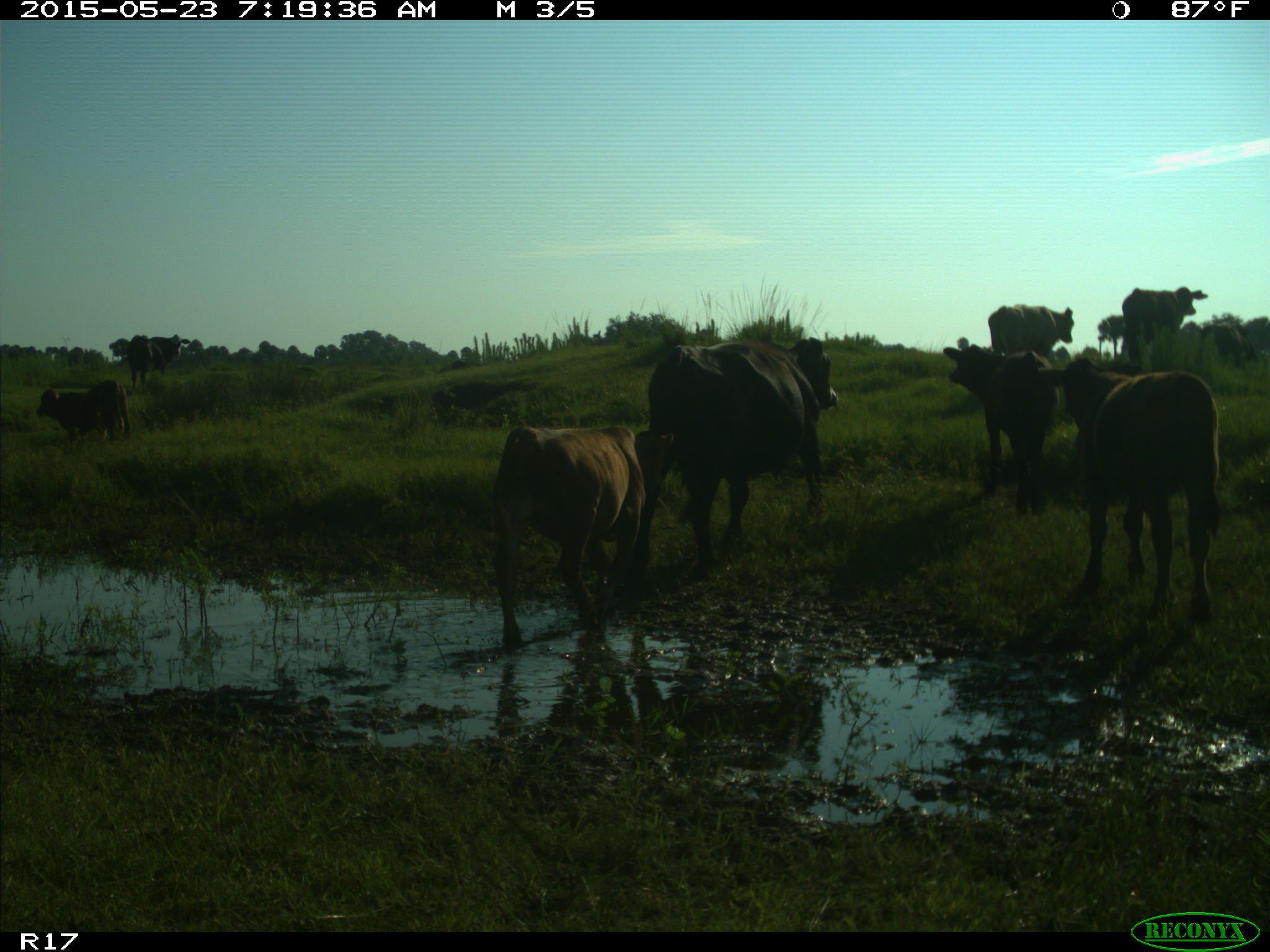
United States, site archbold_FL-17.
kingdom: Animalia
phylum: Chordata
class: Mammalia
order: Artiodactyla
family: Bovidae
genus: Bos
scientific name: Bos taurus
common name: domestic cow